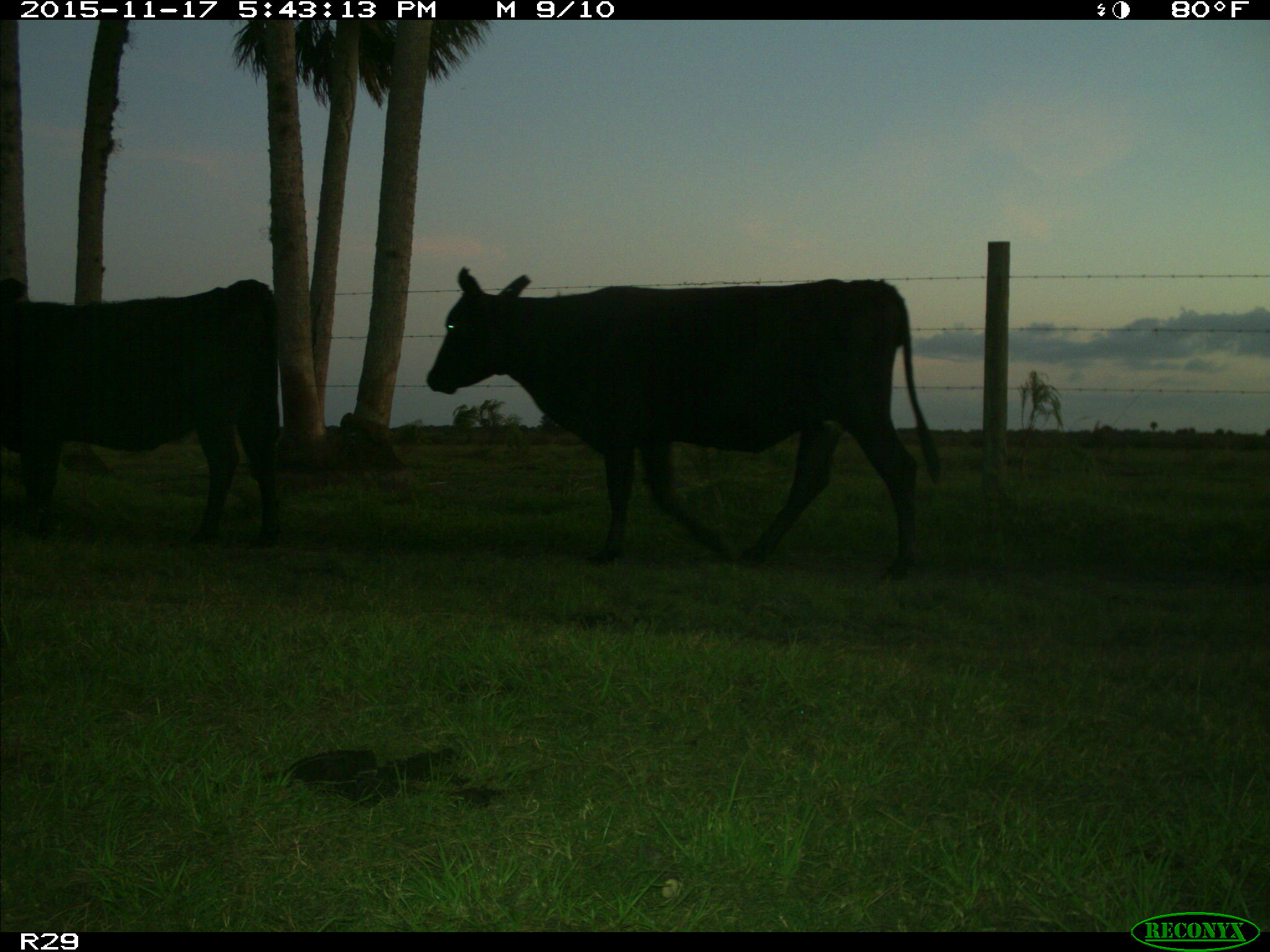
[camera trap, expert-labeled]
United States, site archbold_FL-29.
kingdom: Animalia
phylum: Chordata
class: Mammalia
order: Artiodactyla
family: Bovidae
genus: Bos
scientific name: Bos taurus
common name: domestic cow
Bos taurus (domestic cow).